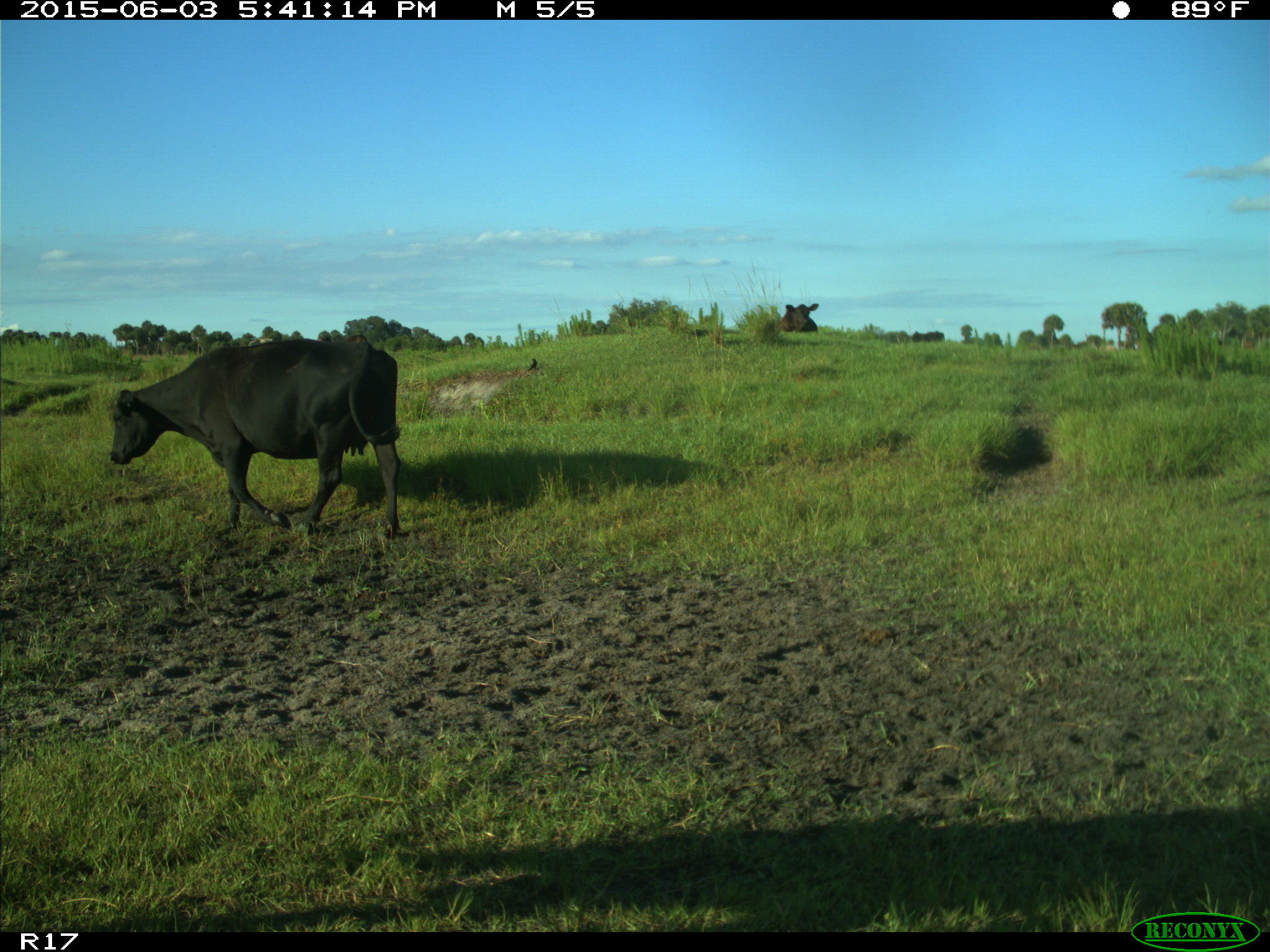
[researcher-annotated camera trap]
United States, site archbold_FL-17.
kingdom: Animalia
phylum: Chordata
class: Mammalia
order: Artiodactyla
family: Bovidae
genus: Bos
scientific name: Bos taurus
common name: domestic cow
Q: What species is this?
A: Bos taurus (domestic cow).